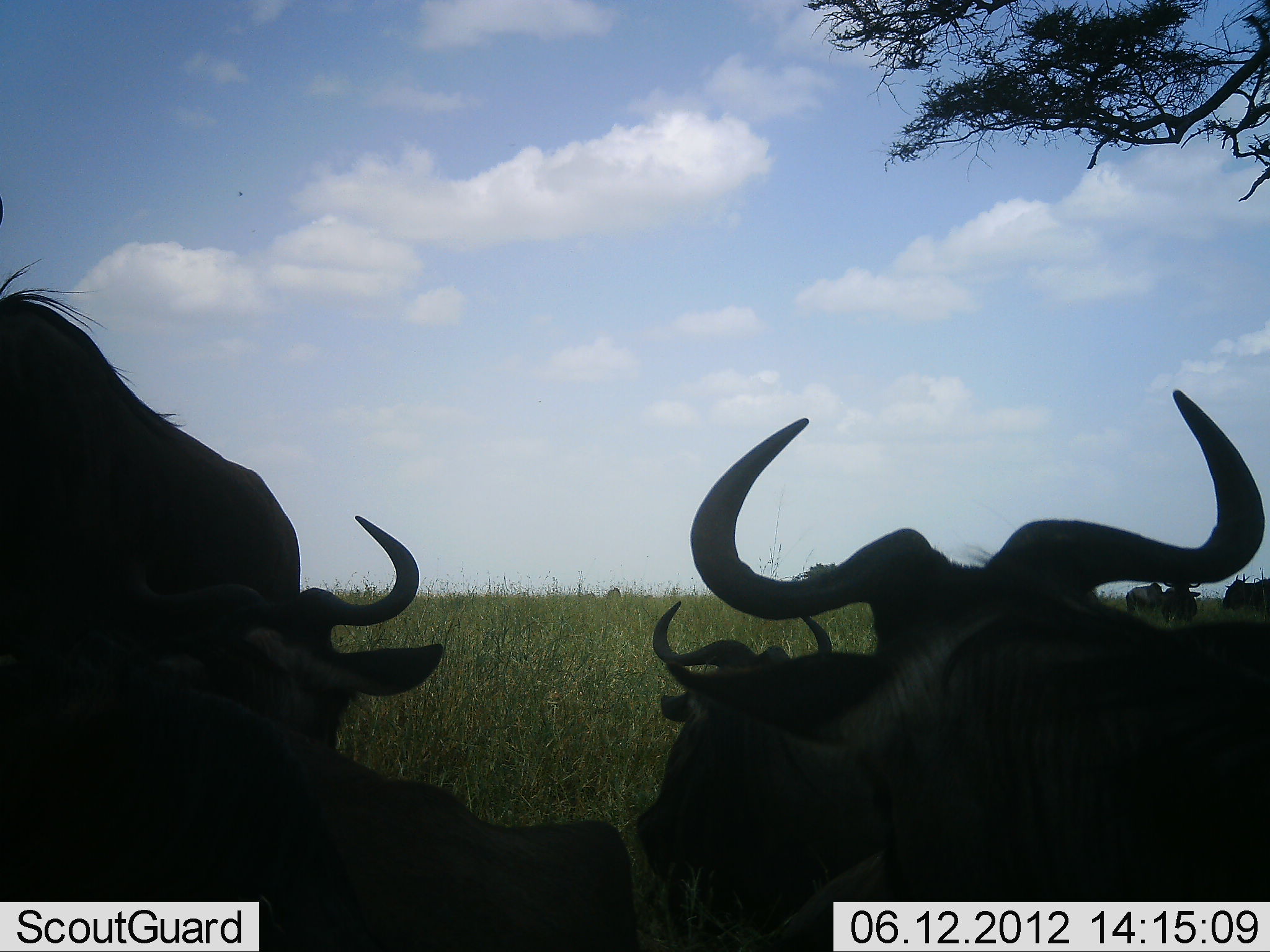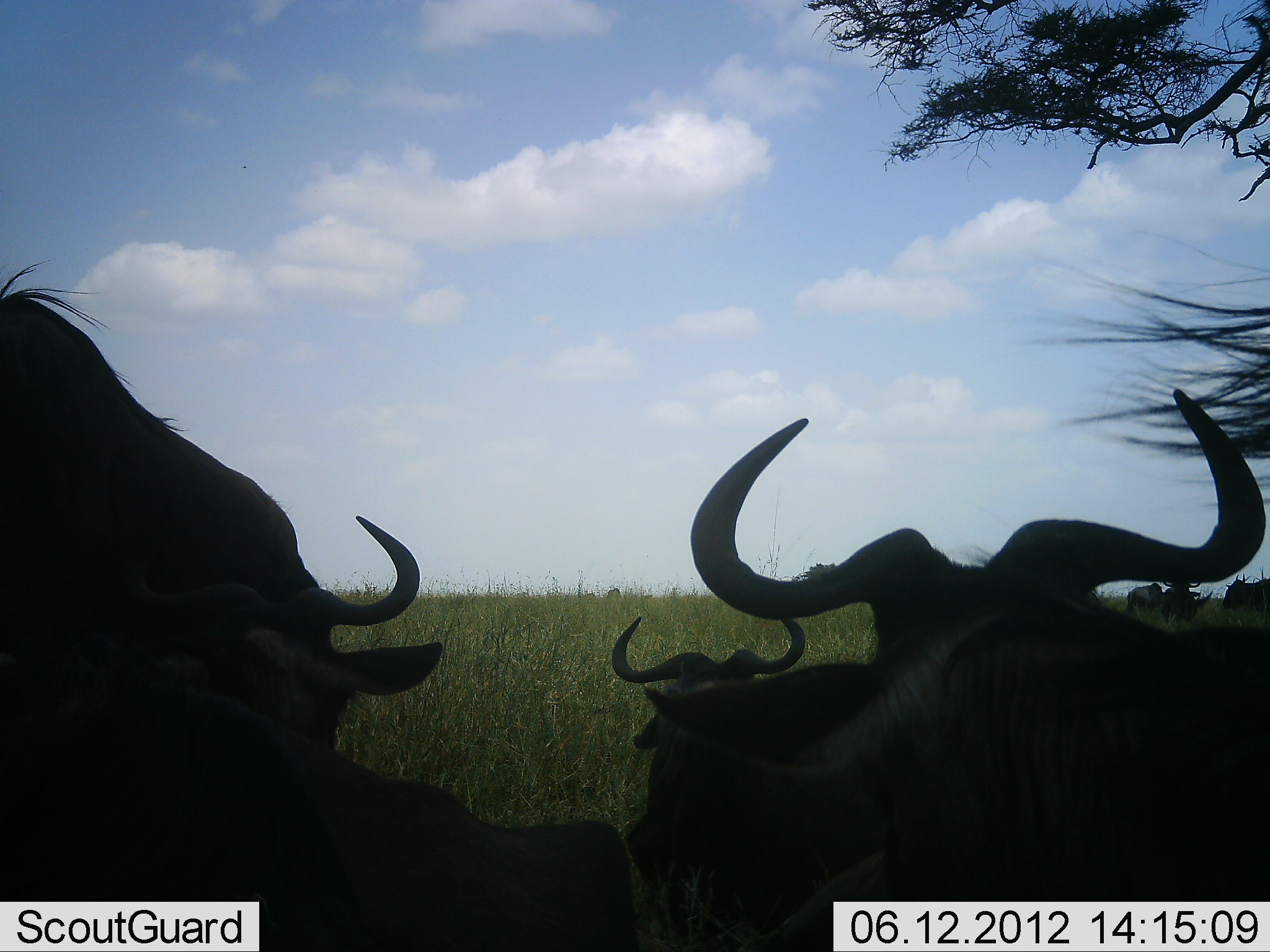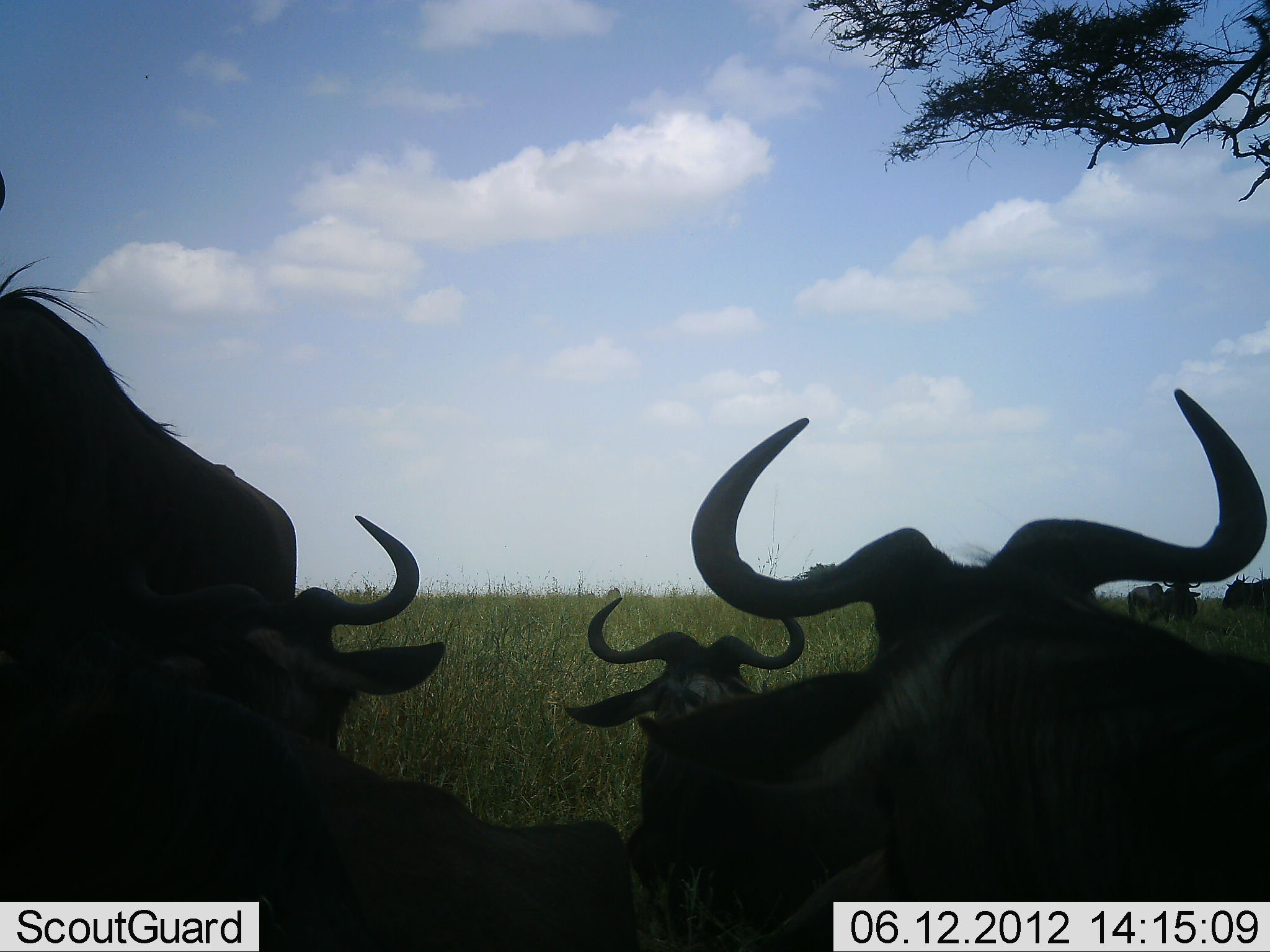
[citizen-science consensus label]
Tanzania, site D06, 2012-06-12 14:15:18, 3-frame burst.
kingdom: Animalia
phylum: Chordata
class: Mammalia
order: Artiodactyla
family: Bovidae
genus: Connochaetes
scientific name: Connochaetes taurinus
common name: blue wildebeest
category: wildebeest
Wildebeest (blue wildebeest) (Connochaetes taurinus), count 6. Behavior (volunteer vote fractions): standing 50%, resting 90%, moving 0%, interacting 0%. Young present (vote fraction): 0%. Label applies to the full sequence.